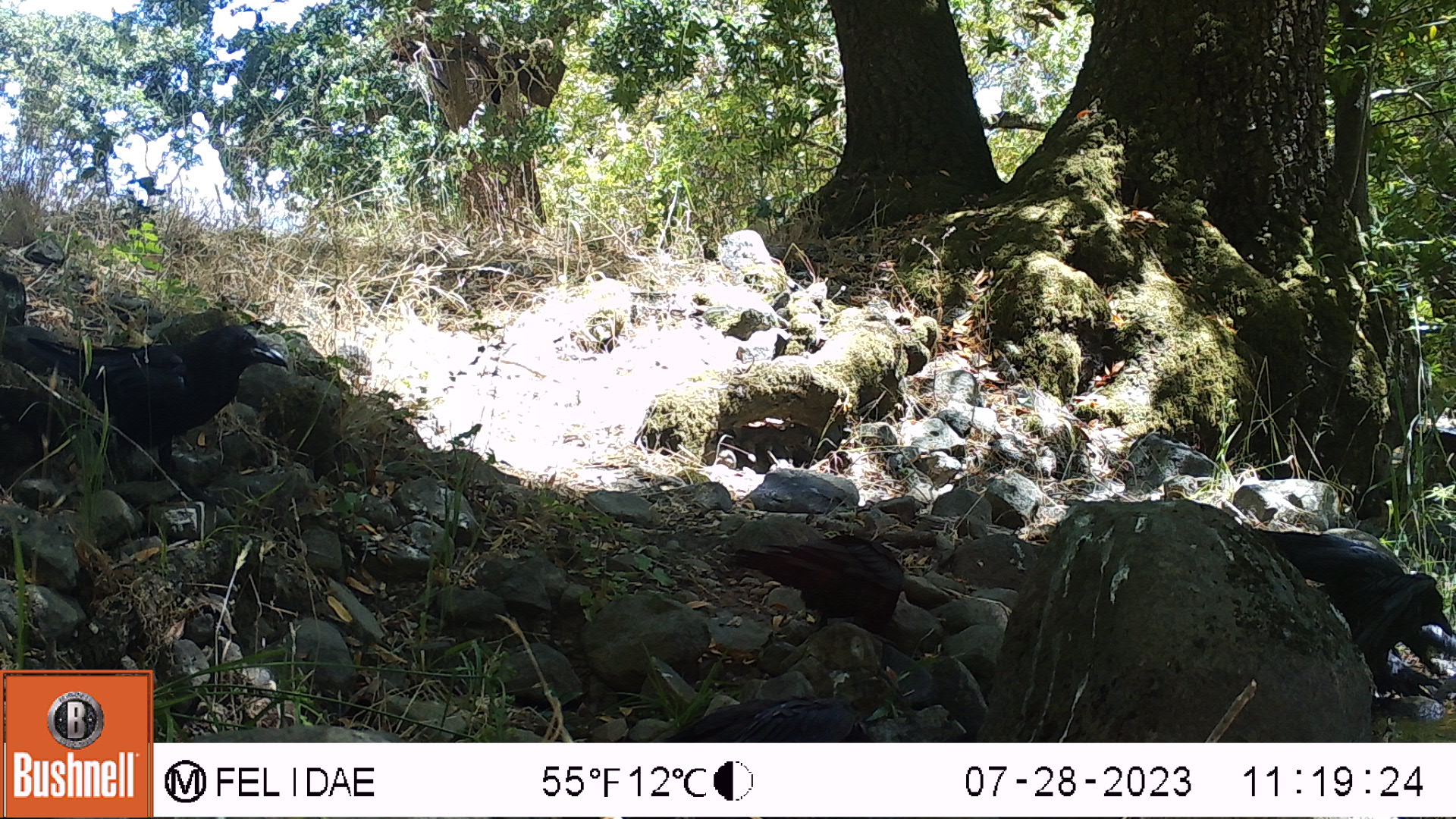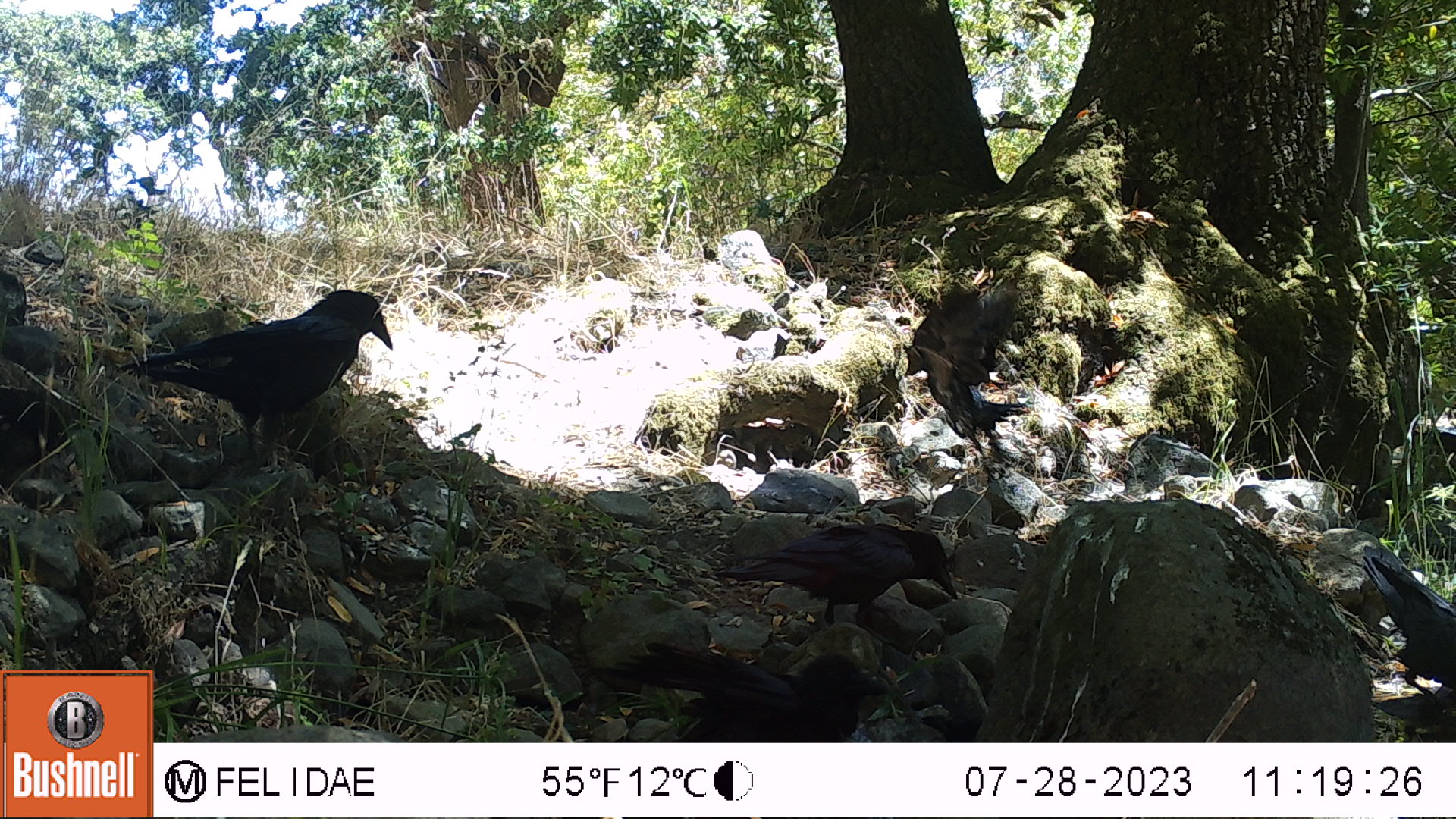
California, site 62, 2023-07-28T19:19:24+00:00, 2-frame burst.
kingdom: Animalia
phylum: Chordata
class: Aves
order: Passeriformes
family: Corvidae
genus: Corvus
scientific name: Corvus brachyrhynchos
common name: american crow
American crow (Corvus brachyrhynchos).